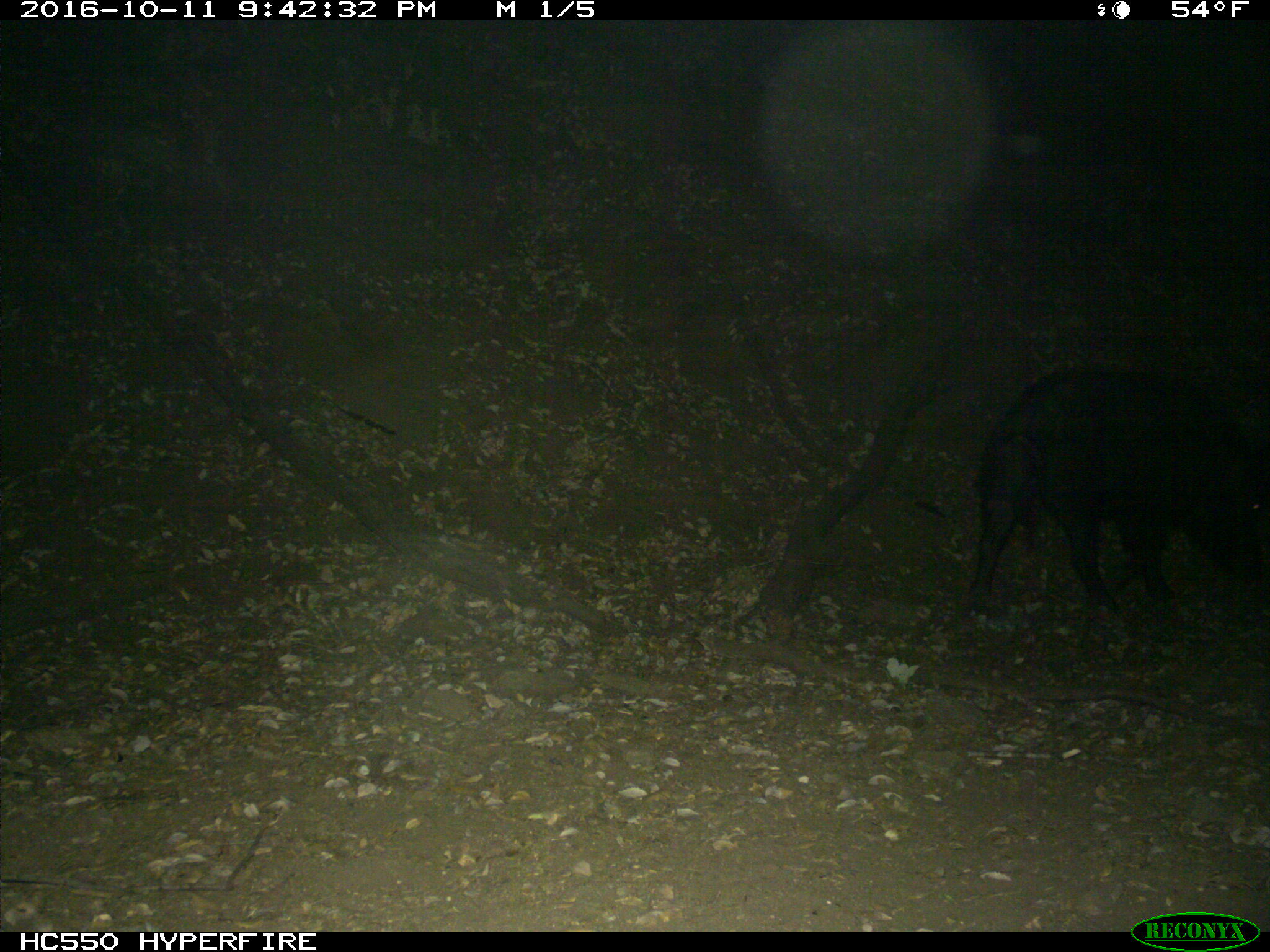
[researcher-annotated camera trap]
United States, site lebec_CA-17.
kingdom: Animalia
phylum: Chordata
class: Mammalia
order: Artiodactyla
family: Suidae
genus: Sus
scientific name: Sus scrofa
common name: wild boar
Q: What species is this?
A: Sus scrofa (wild boar).